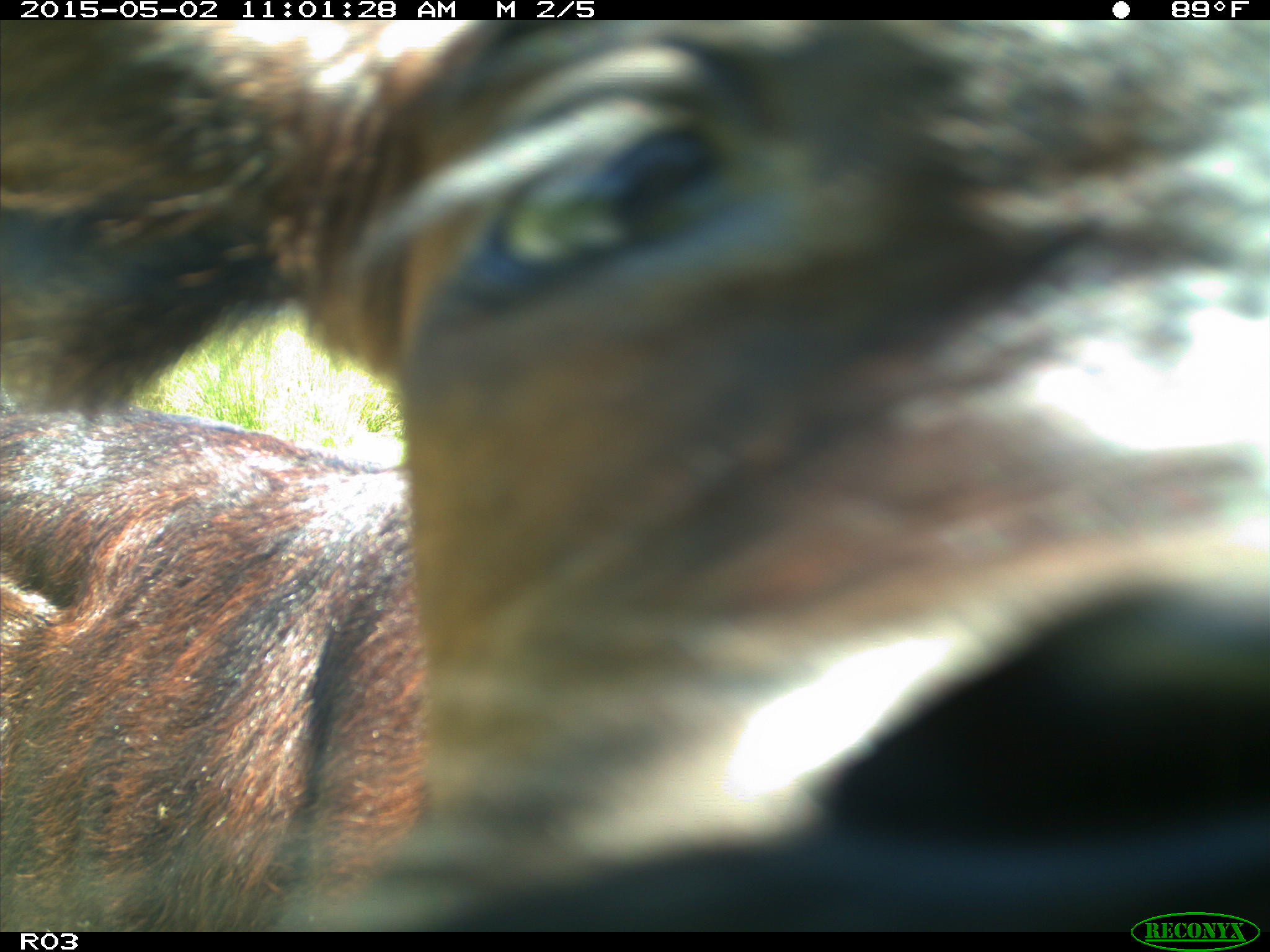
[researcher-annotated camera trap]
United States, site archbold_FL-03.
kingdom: Animalia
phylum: Chordata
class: Mammalia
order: Artiodactyla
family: Bovidae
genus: Bos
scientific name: Bos taurus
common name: domestic cow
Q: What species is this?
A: Bos taurus (domestic cow).